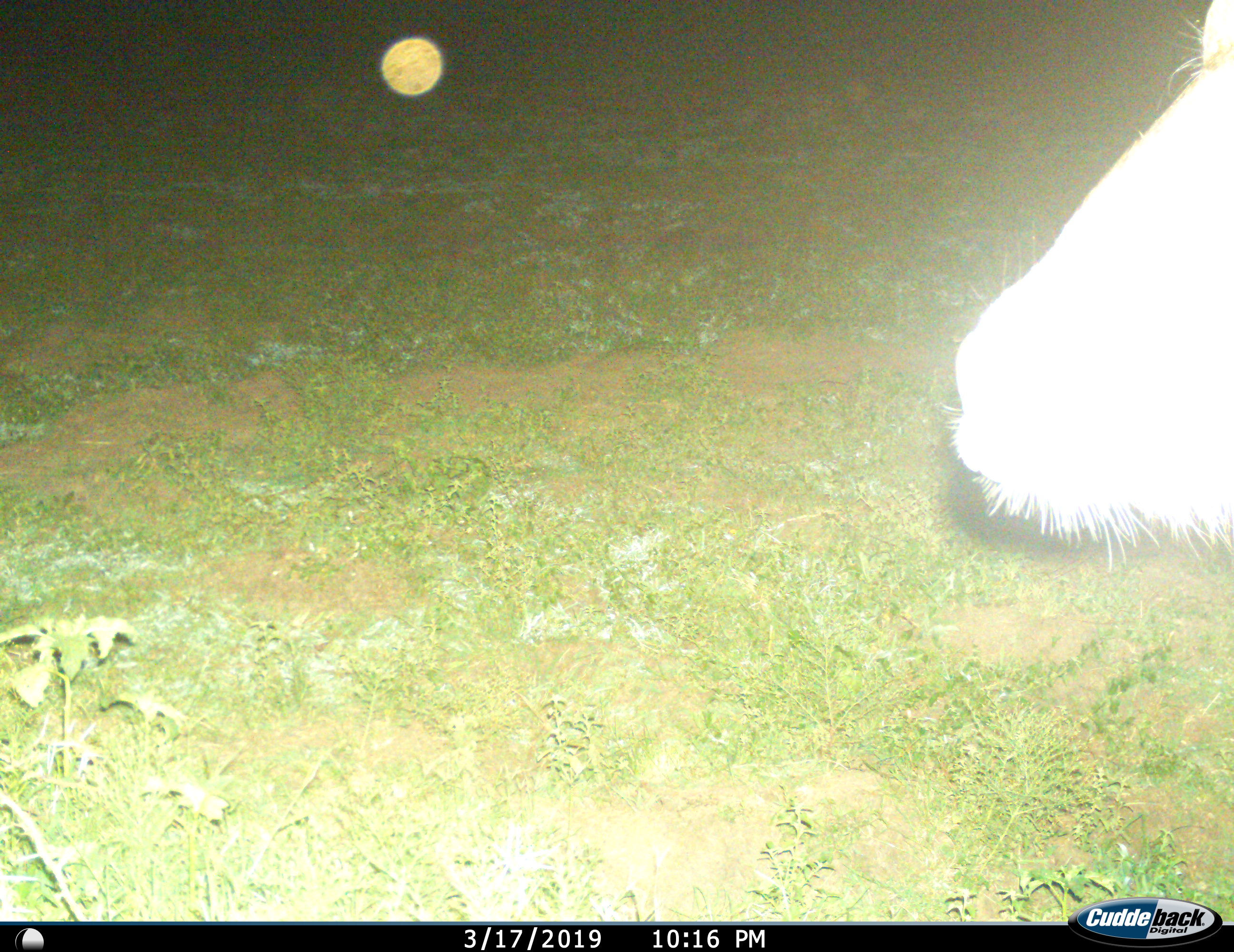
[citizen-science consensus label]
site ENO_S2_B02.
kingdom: Animalia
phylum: Chordata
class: Mammalia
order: Artiodactyla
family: Bovidae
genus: Kobus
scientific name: Kobus ellipsiprymnus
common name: waterbuck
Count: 1.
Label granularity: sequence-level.